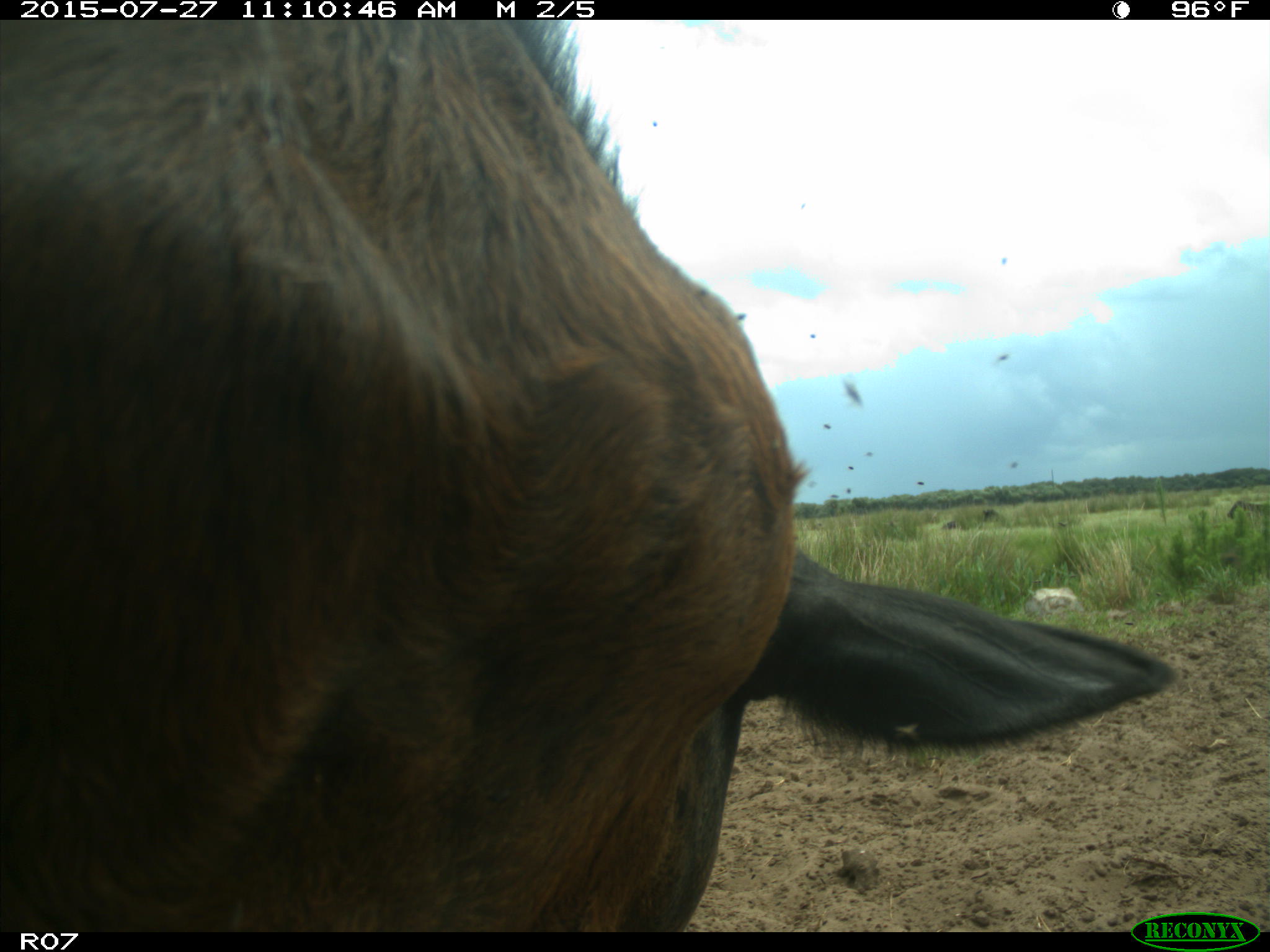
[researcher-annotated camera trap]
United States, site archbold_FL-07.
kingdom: Animalia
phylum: Chordata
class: Mammalia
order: Artiodactyla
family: Bovidae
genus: Bos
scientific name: Bos taurus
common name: domestic cow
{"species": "Bos taurus (domestic cow)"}